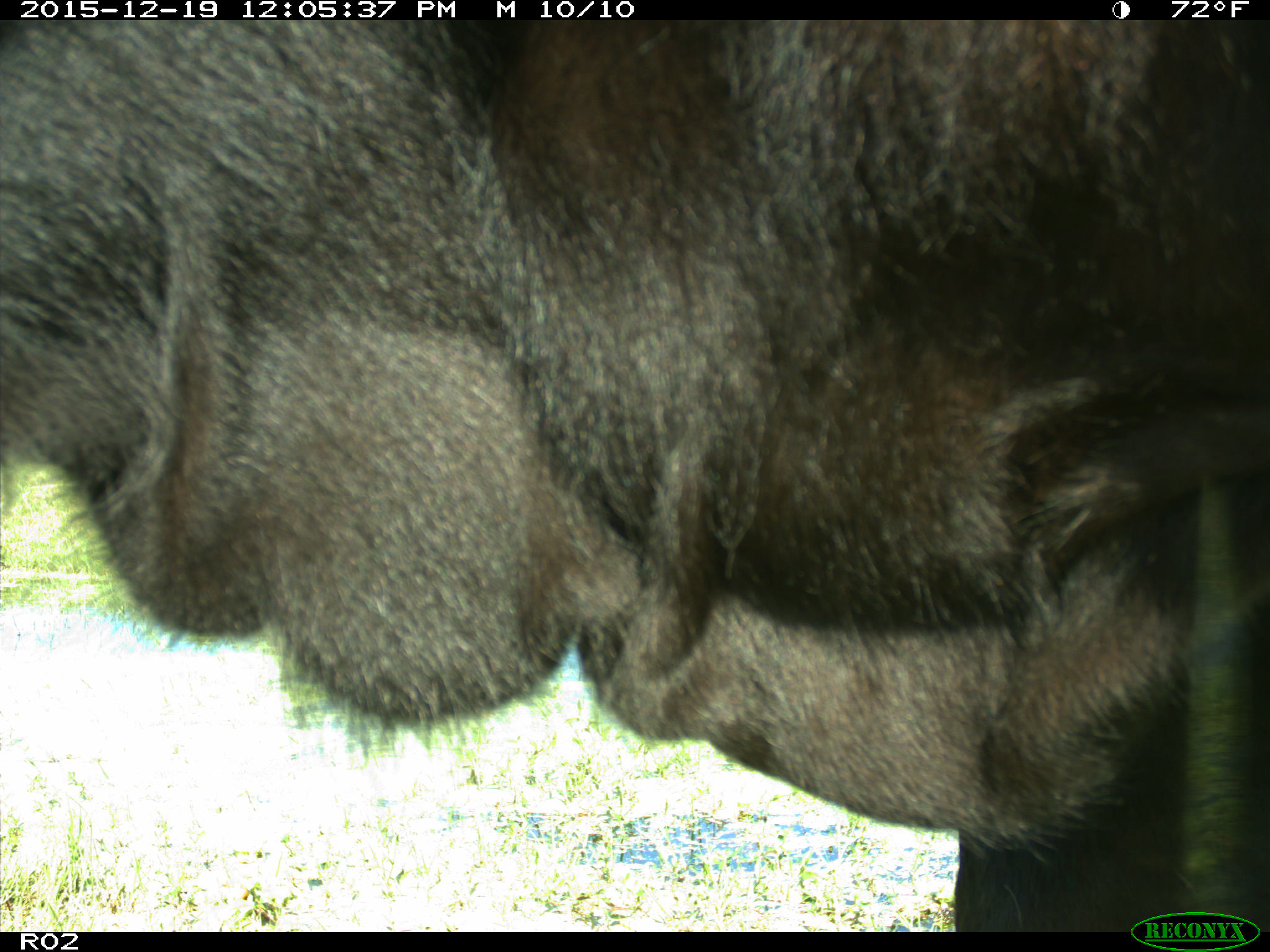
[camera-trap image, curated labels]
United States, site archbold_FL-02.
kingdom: Animalia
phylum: Chordata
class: Mammalia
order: Artiodactyla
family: Bovidae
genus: Bos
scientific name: Bos taurus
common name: domestic cow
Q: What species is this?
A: Bos taurus (domestic cow).